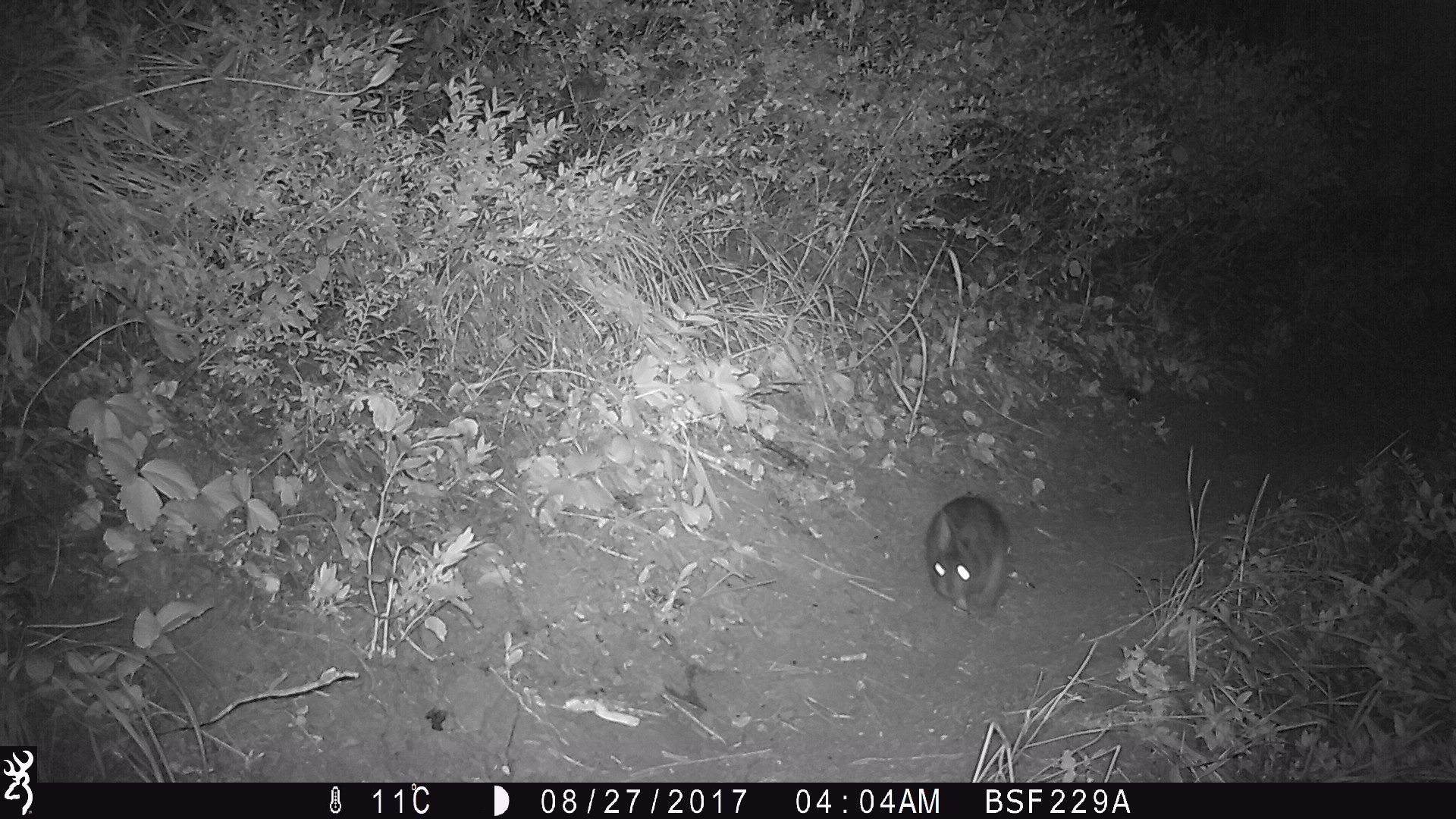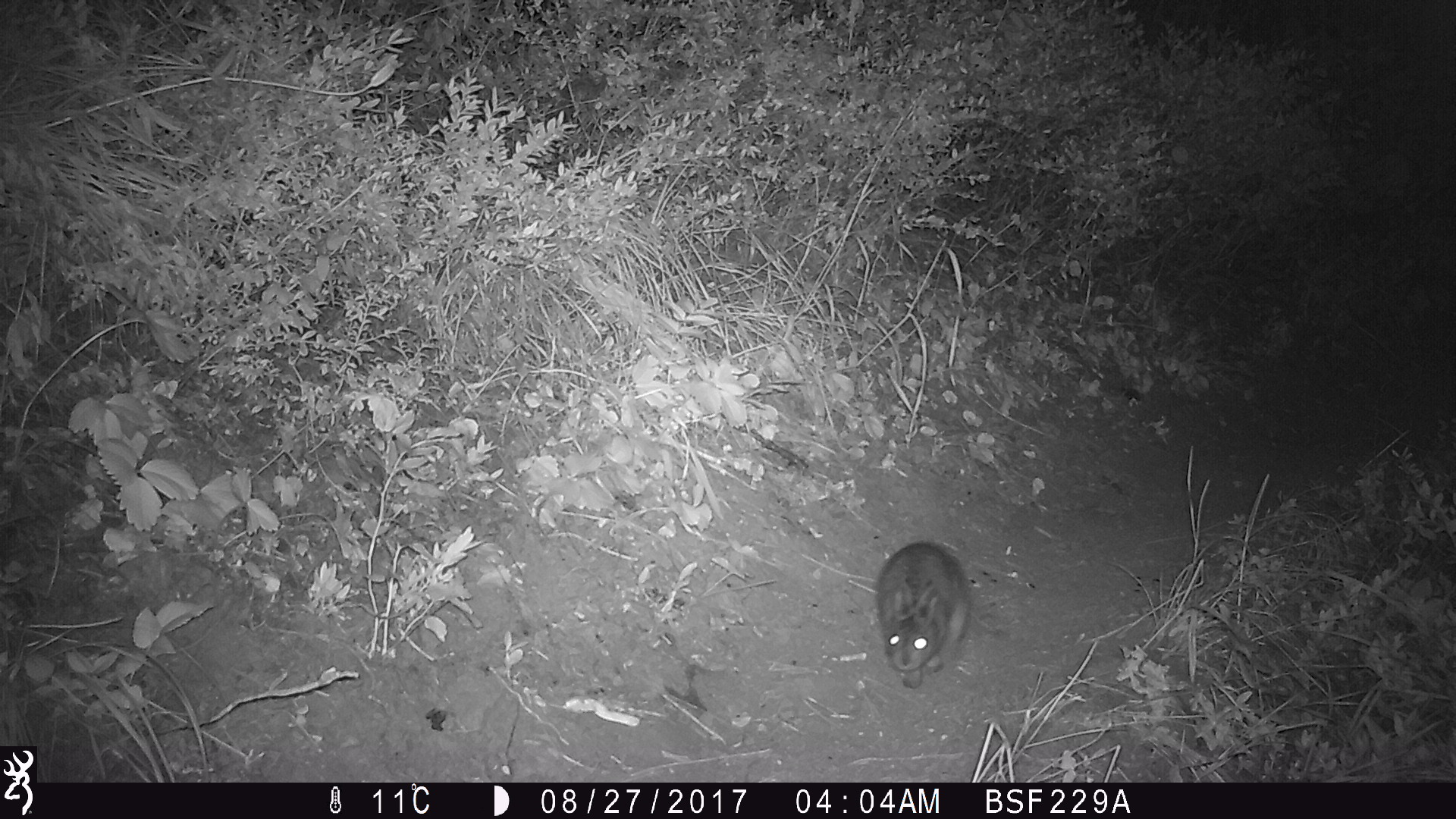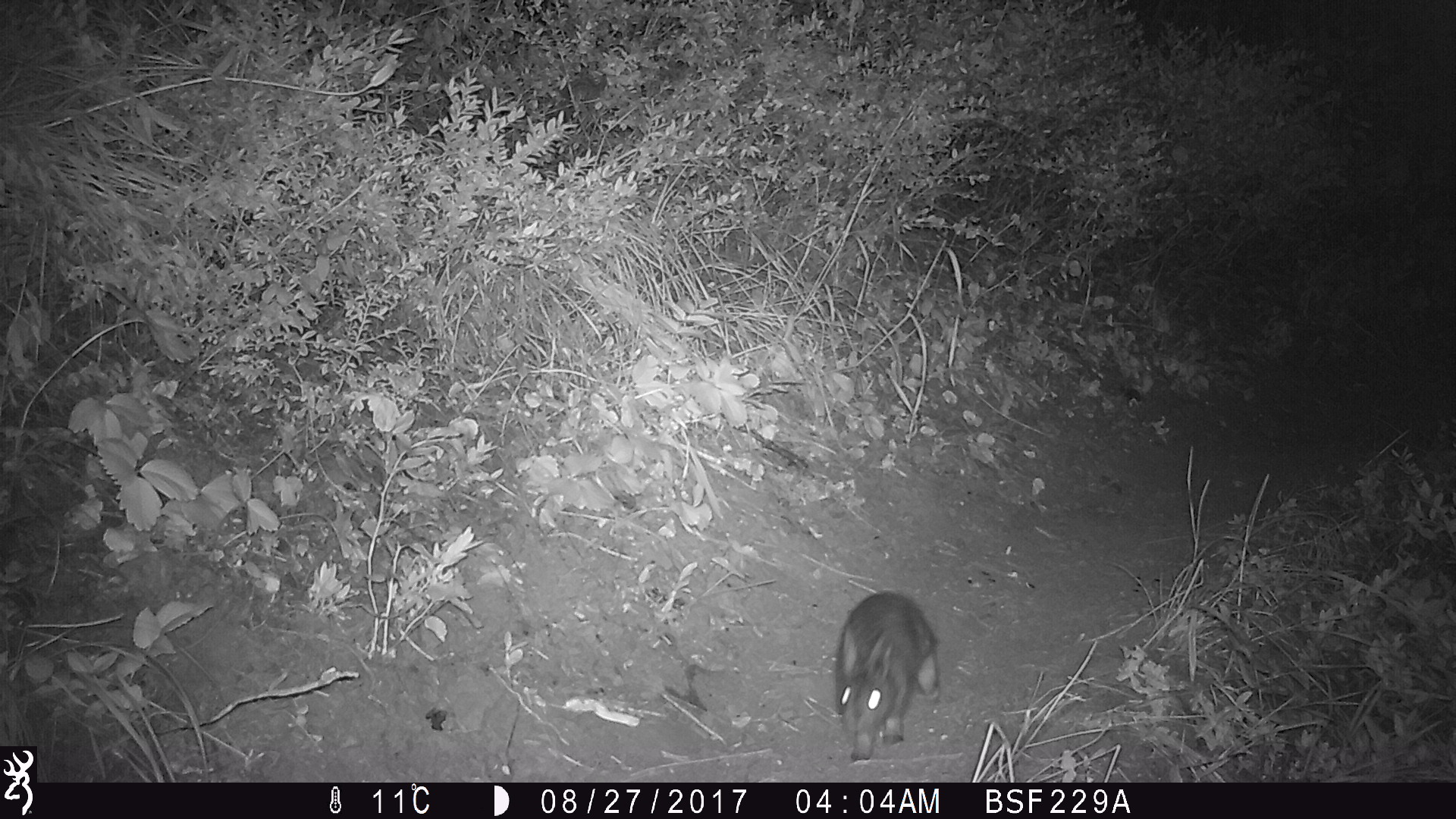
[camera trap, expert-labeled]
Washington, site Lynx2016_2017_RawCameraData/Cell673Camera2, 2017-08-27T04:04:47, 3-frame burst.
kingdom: Animalia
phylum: Chordata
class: Mammalia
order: Lagomorpha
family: Leporidae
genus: Lepus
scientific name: Lepus americanus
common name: snowshoe hare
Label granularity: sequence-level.